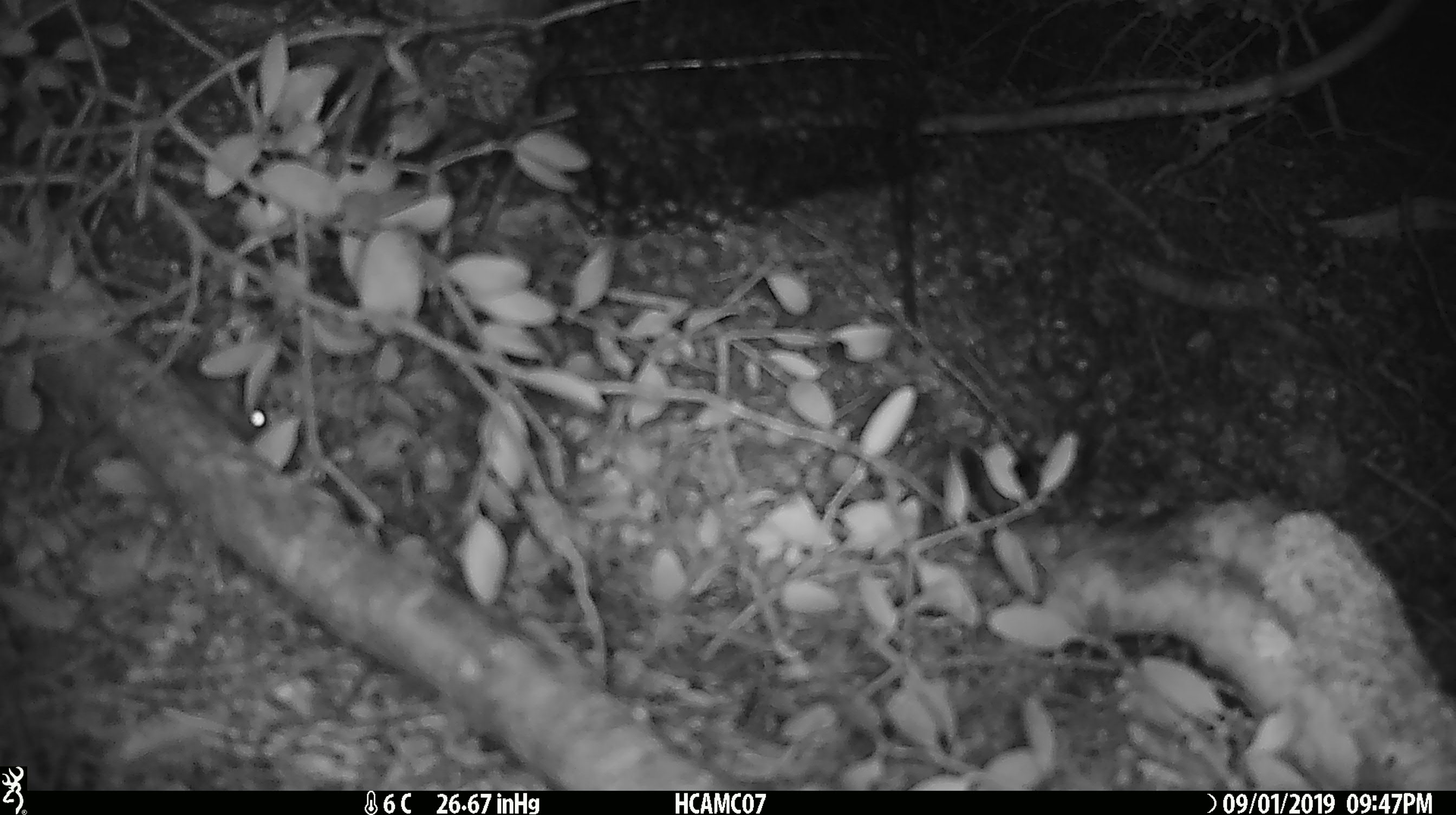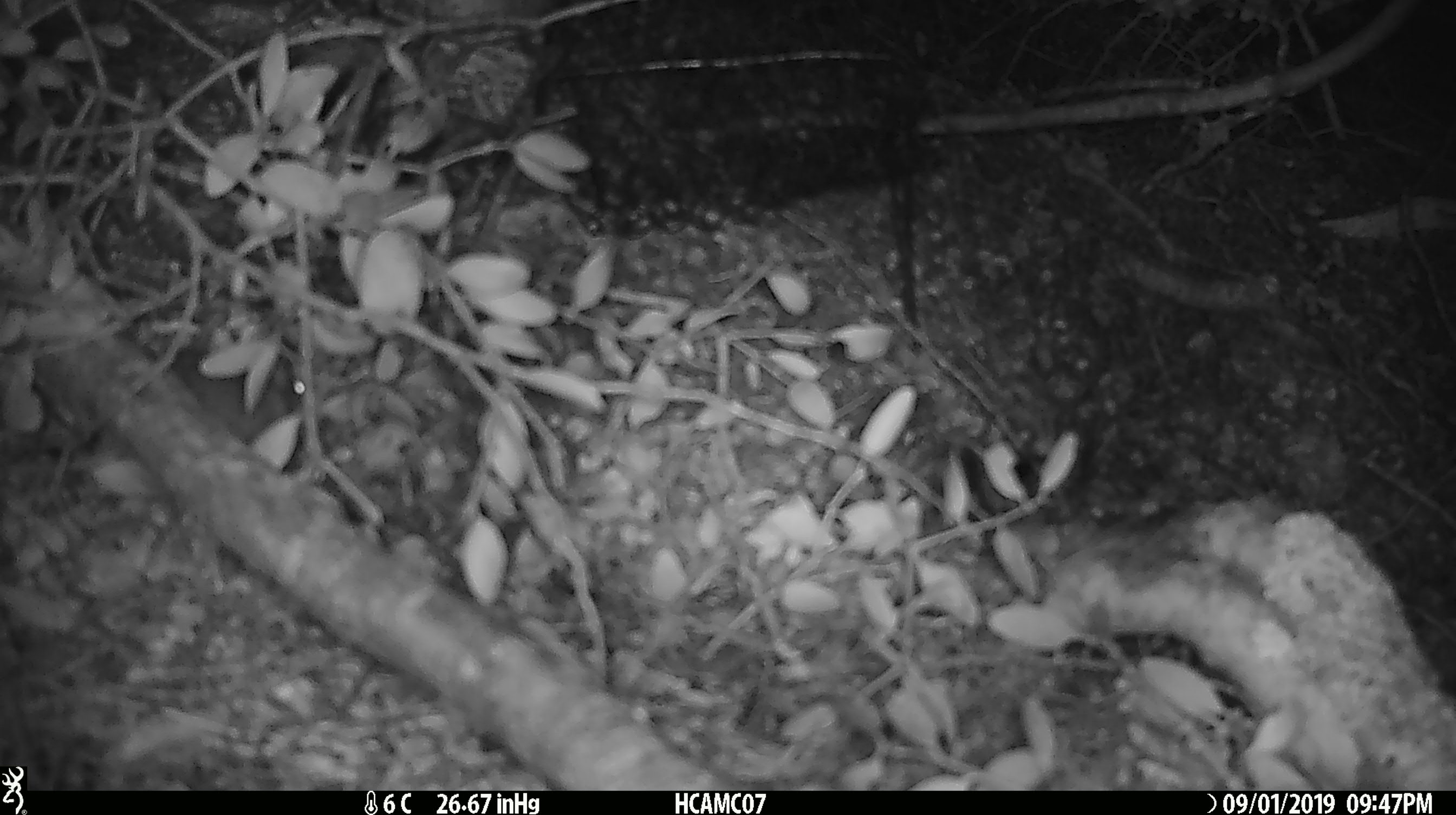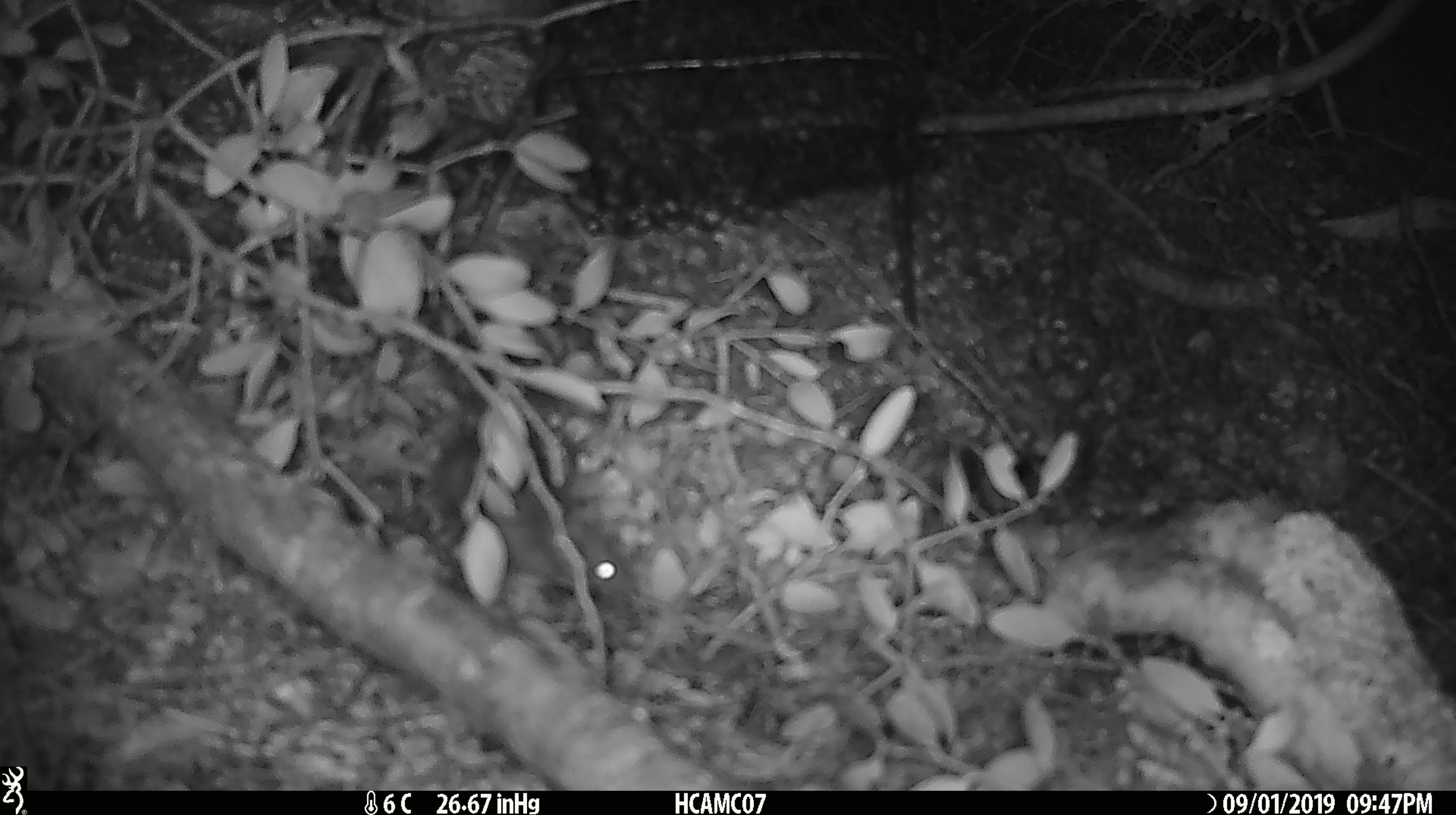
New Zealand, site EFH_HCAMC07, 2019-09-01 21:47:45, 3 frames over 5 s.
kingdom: Animalia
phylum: Chordata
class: Mammalia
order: Rodentia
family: Muridae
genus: Mus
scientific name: Mus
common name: mouse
Mouse (Mus).